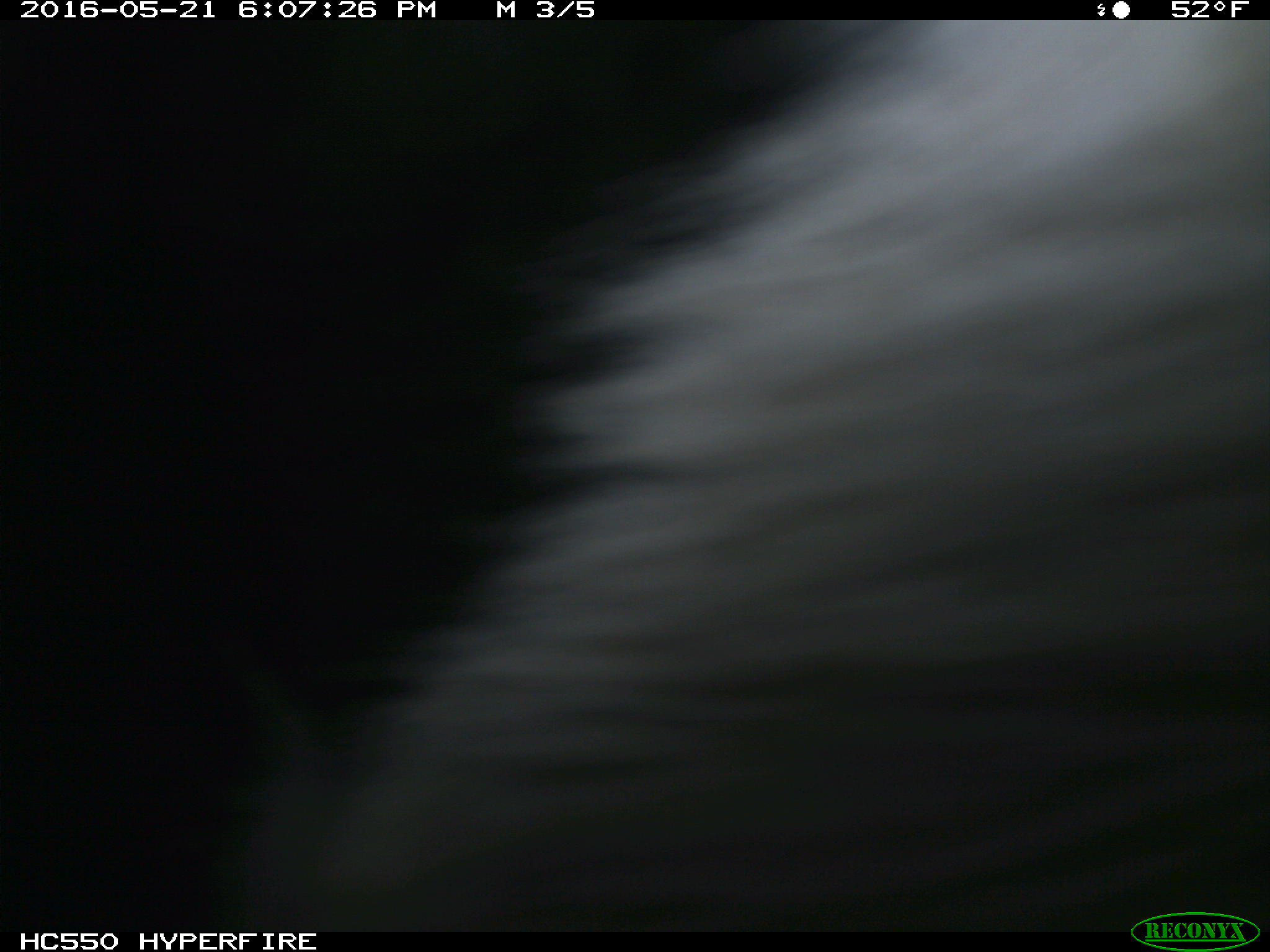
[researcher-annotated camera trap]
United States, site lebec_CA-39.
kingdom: Animalia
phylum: Chordata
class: Mammalia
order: Artiodactyla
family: Bovidae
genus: Bos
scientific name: Bos taurus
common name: domestic cow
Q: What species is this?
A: Bos taurus (domestic cow).